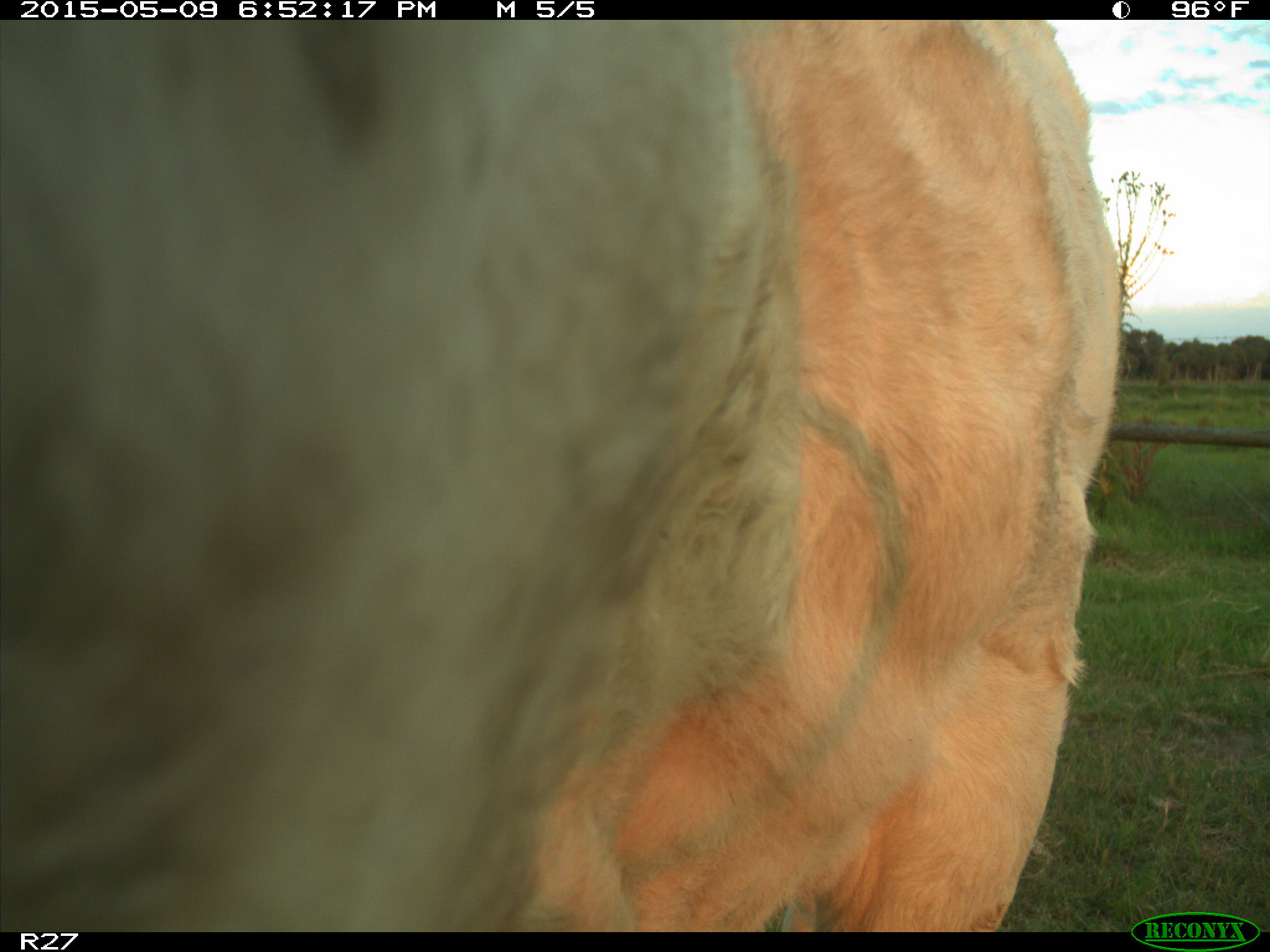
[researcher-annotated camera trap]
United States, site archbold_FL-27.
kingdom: Animalia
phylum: Chordata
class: Mammalia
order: Artiodactyla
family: Bovidae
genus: Bos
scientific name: Bos taurus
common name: domestic cow